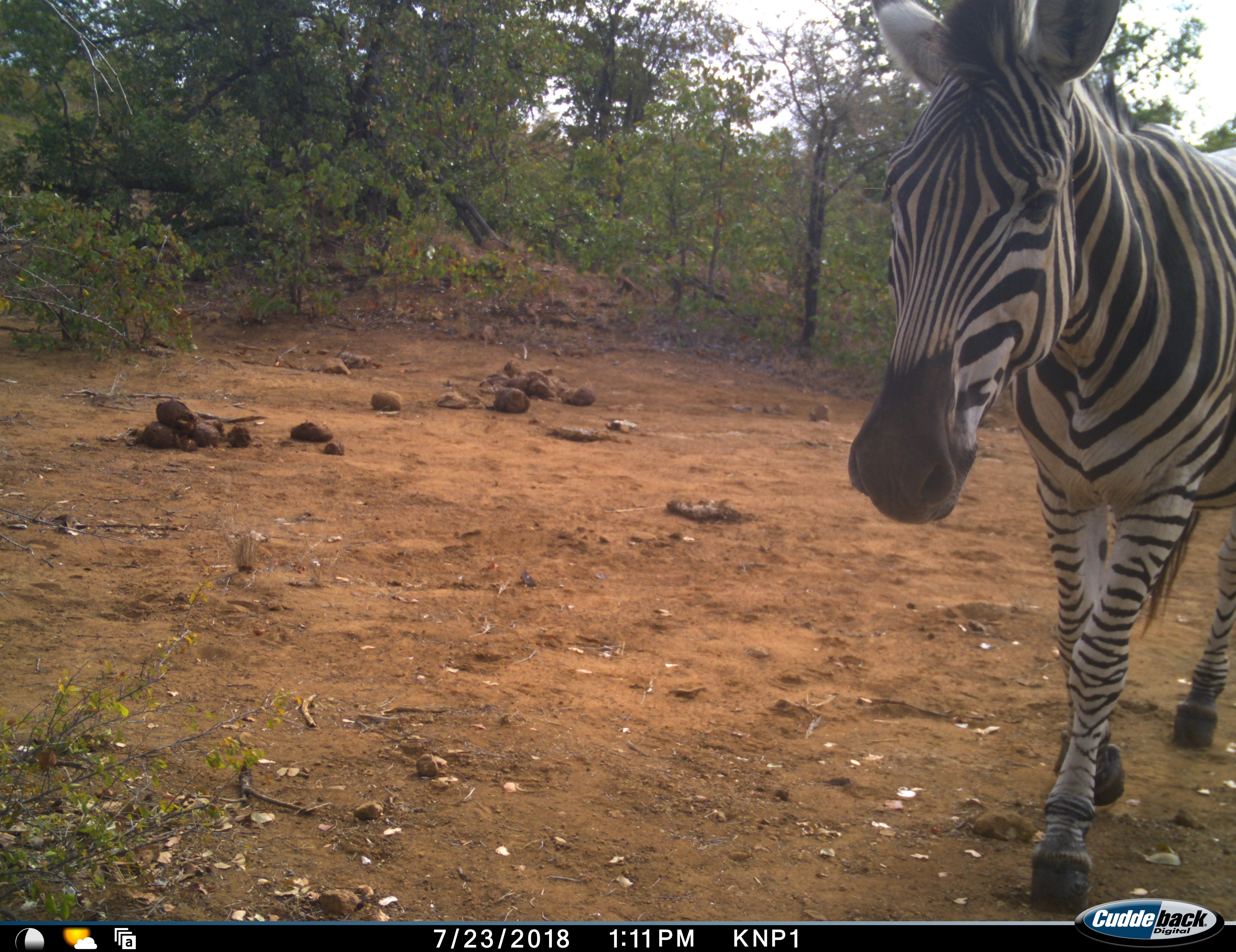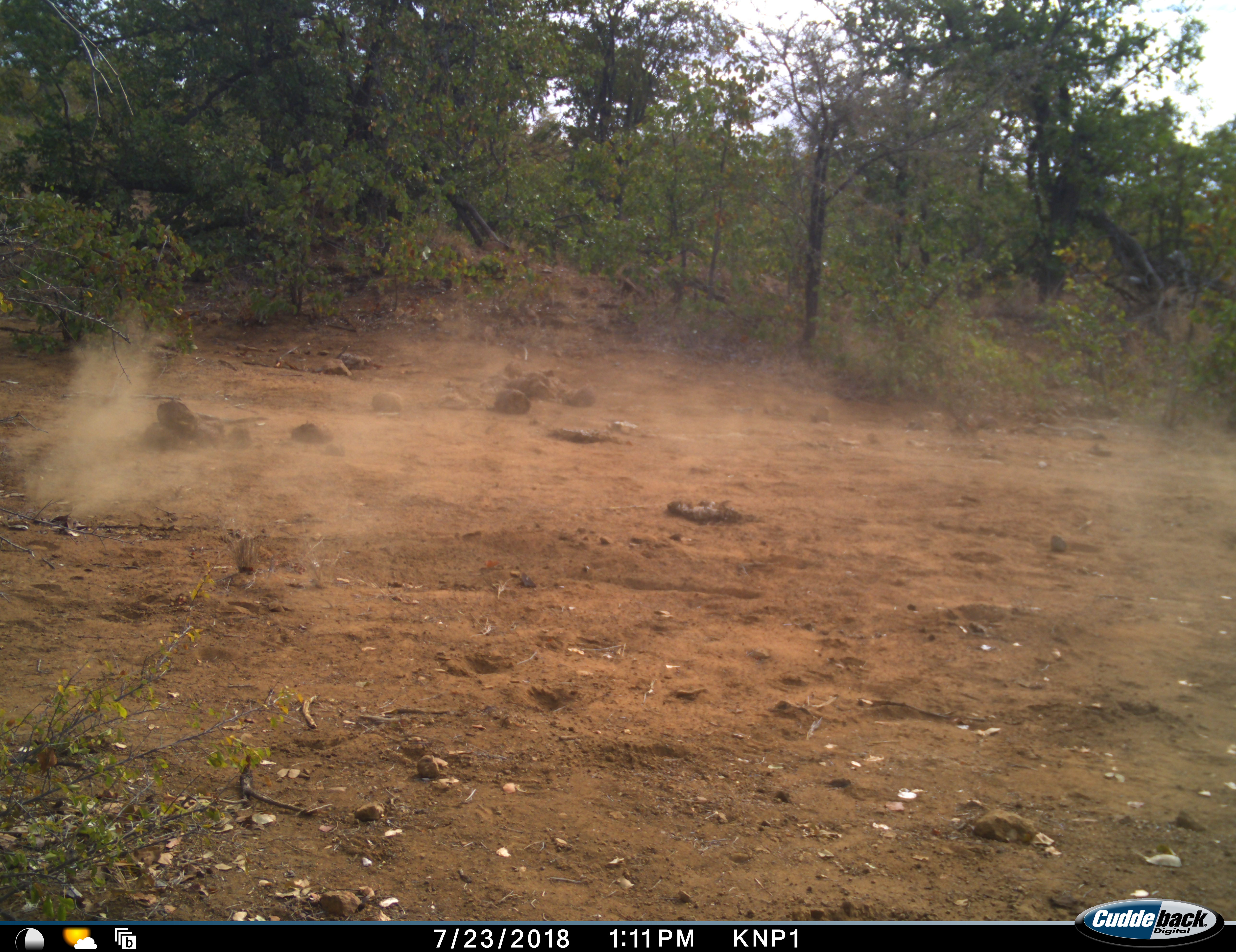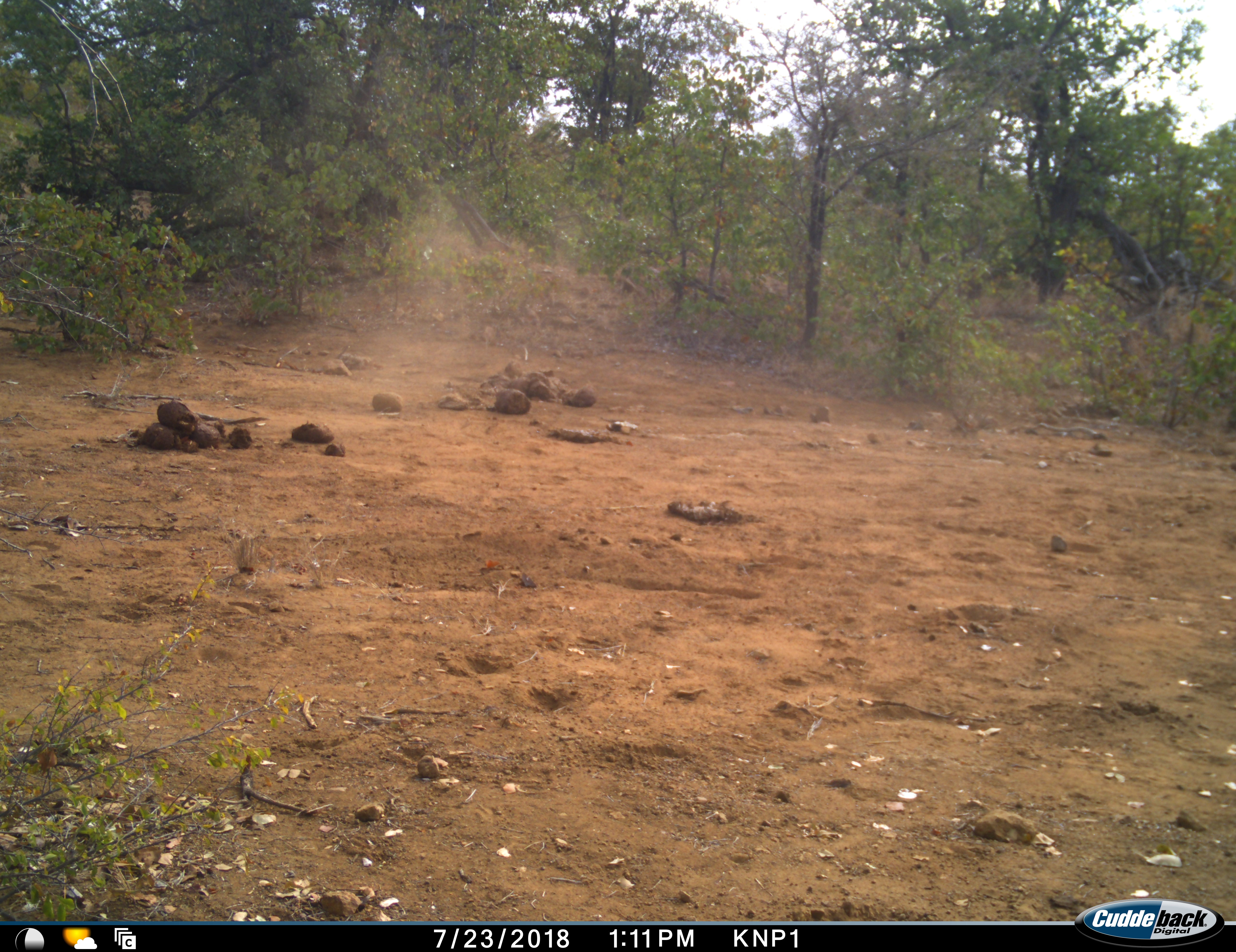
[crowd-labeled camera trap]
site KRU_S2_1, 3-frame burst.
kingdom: Animalia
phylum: Chordata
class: Mammalia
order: Perissodactyla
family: Equidae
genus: Equus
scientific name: Equus quagga burchellii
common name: burchell's zebra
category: zebraburchells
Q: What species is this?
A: Zebraburchells (burchell's zebra) (Equus quagga burchellii).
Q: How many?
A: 1.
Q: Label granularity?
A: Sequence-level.